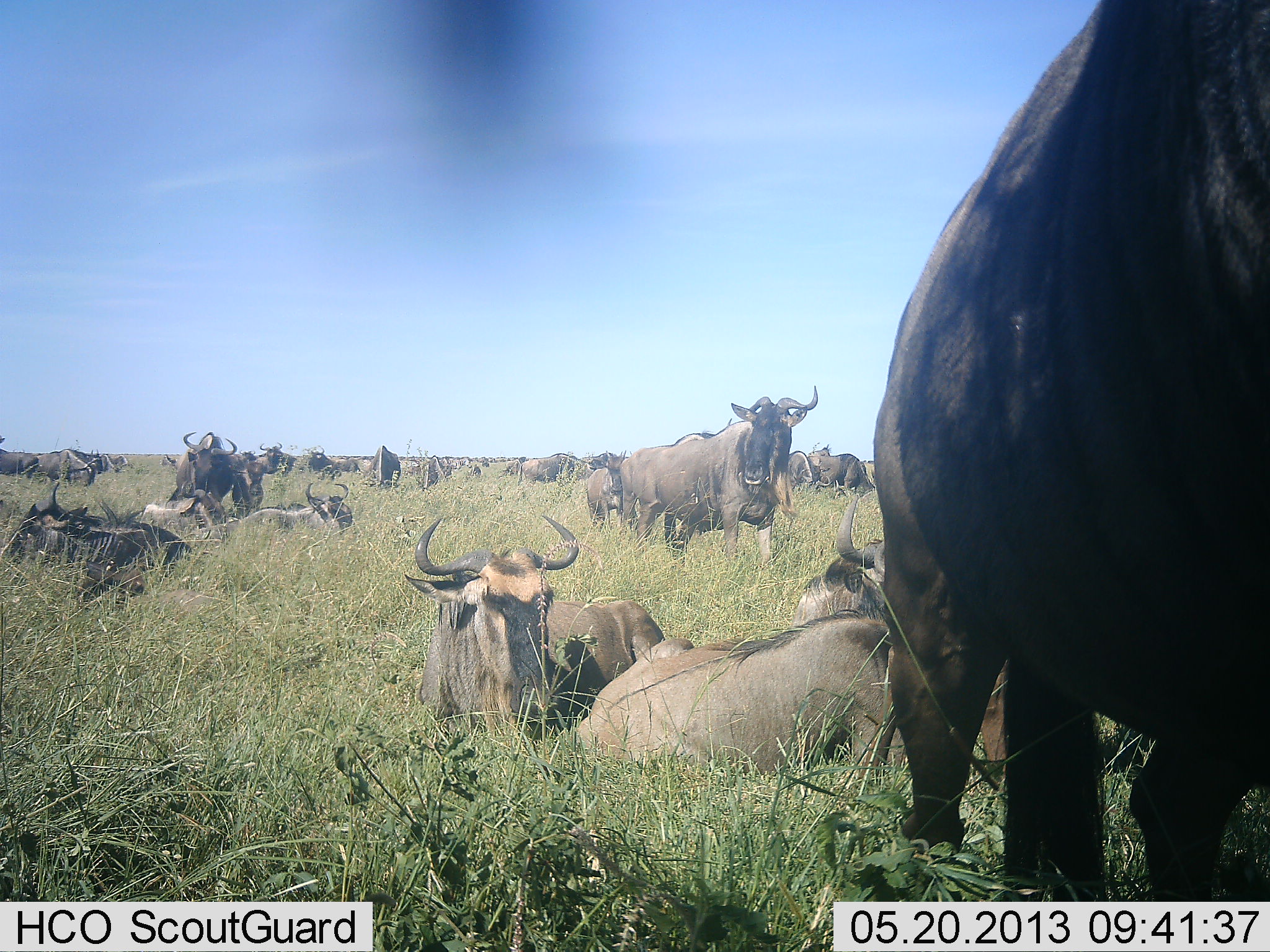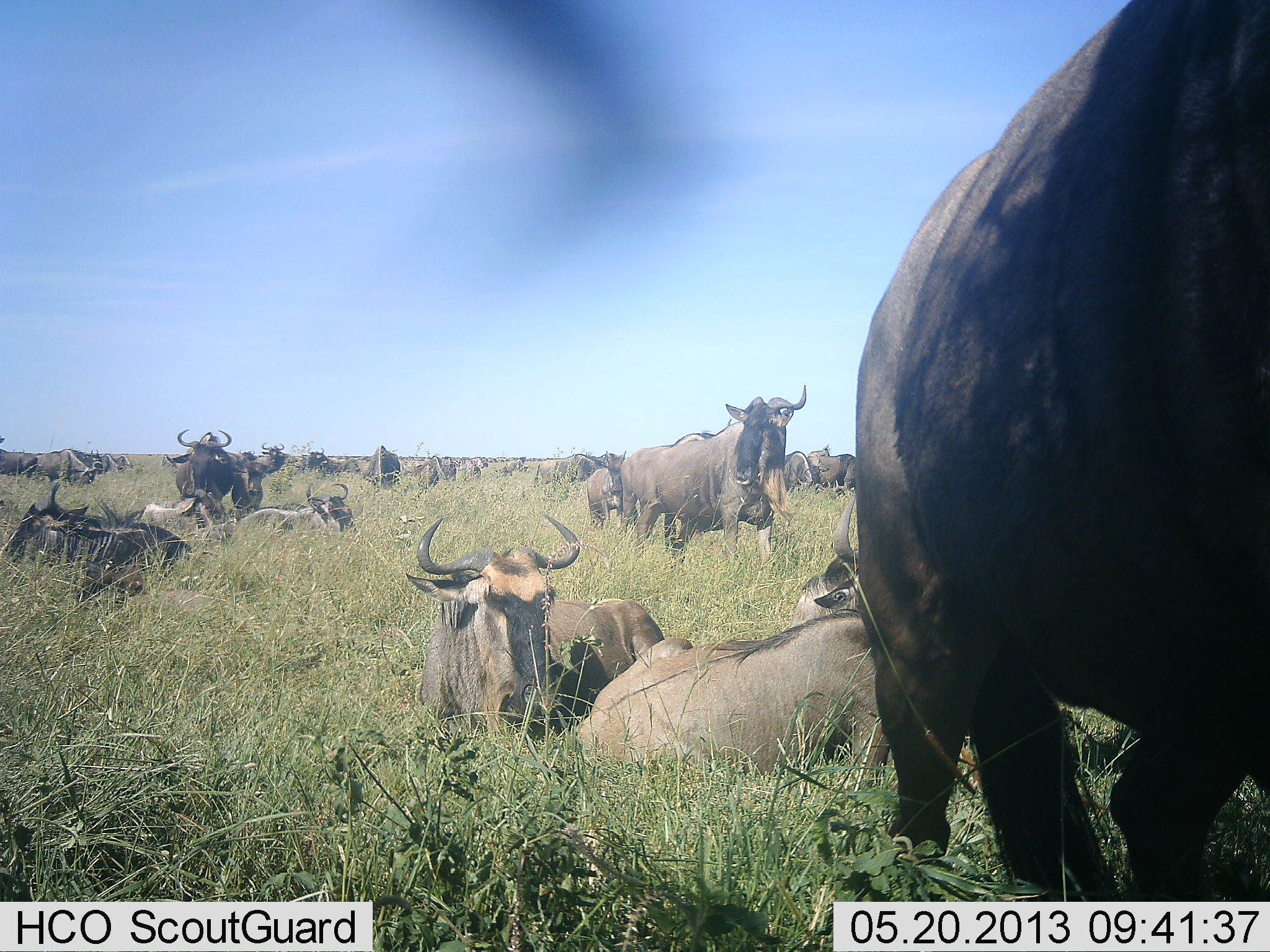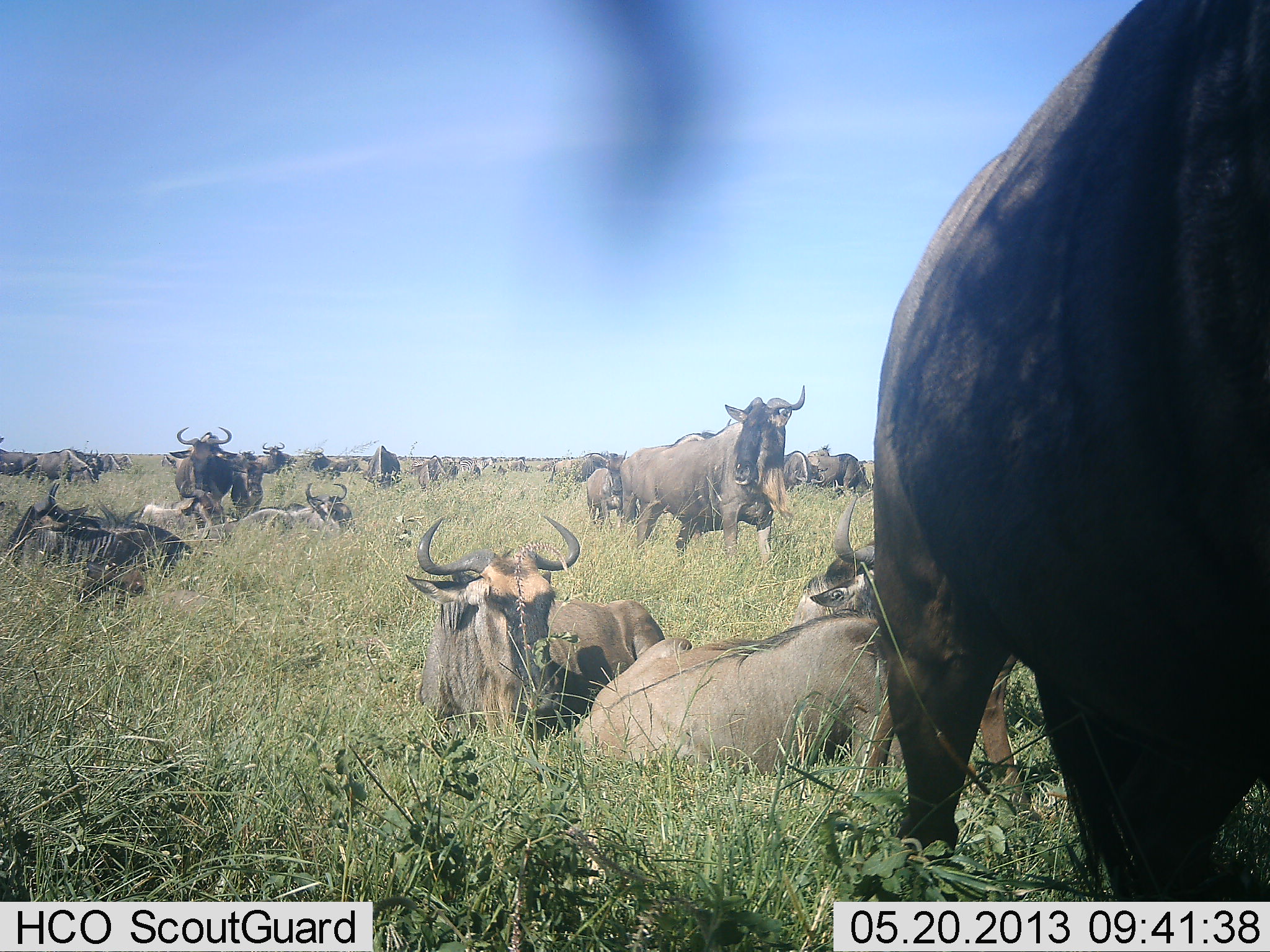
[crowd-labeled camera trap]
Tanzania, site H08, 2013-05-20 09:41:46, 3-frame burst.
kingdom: Animalia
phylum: Chordata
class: Mammalia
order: Artiodactyla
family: Bovidae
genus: Connochaetes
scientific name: Connochaetes taurinus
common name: blue wildebeest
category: wildebeest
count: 11-50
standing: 70%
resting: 90%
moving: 30%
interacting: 30%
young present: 20%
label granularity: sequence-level